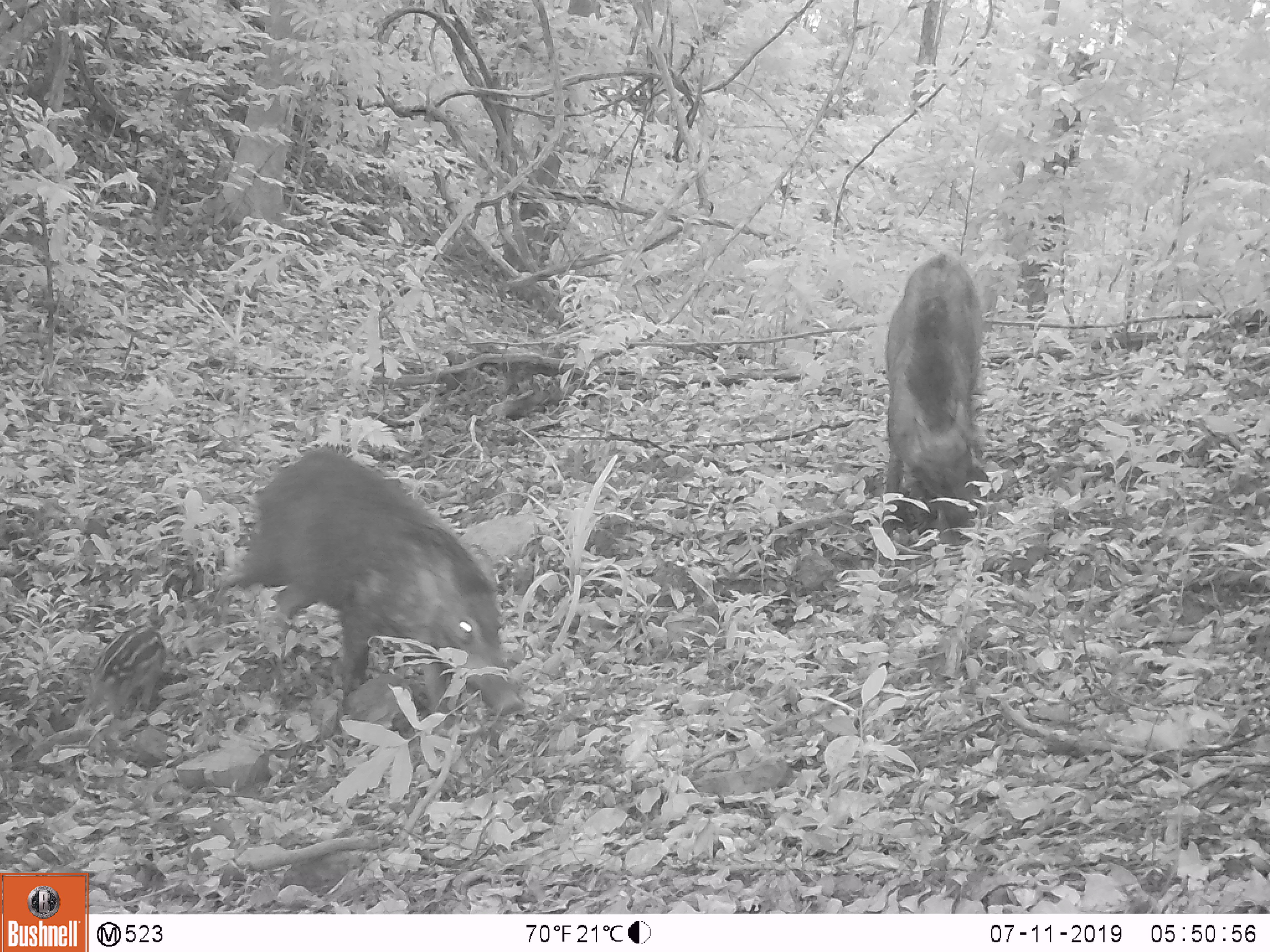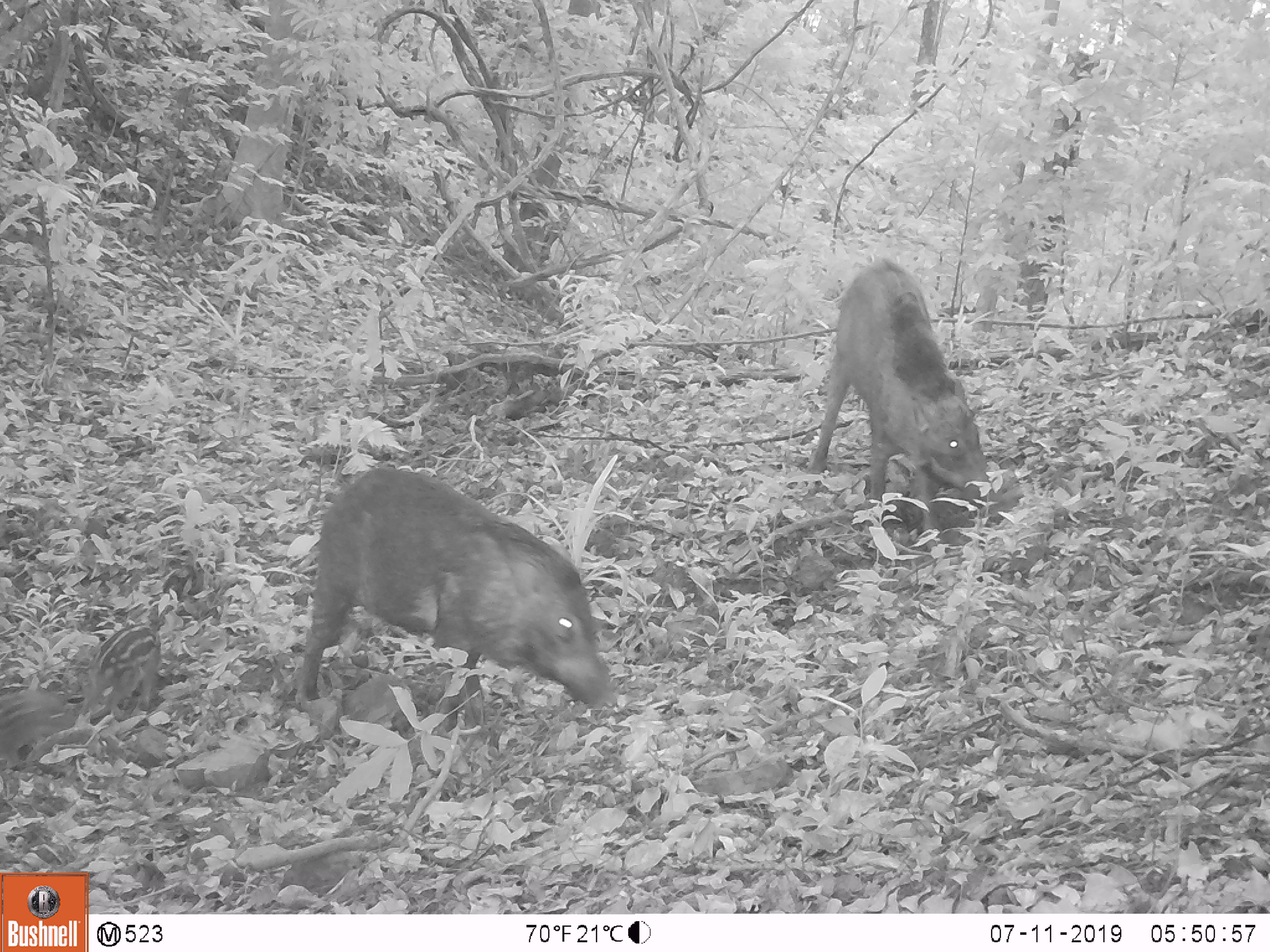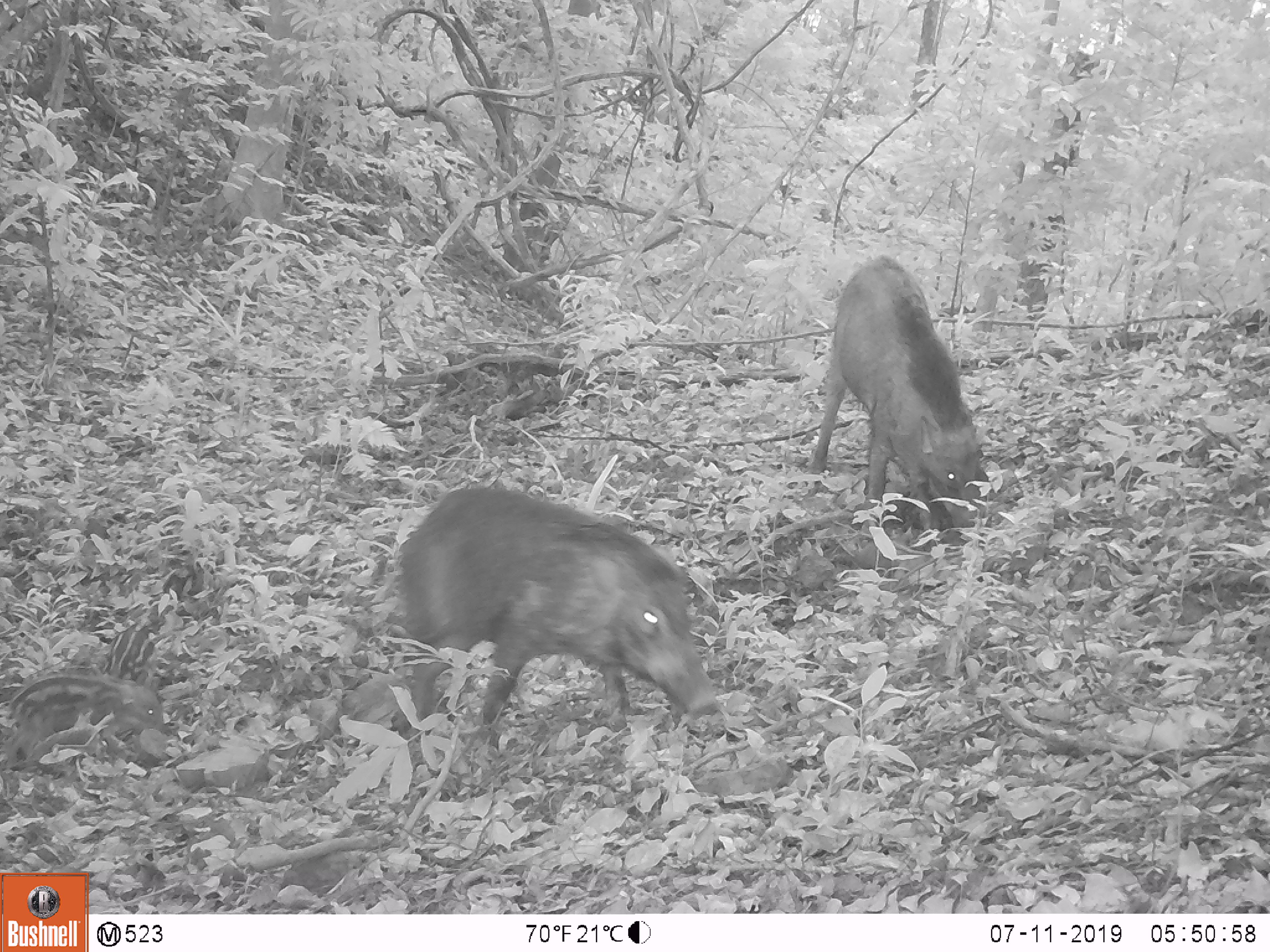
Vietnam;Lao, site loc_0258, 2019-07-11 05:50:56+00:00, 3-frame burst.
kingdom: Animalia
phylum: Chordata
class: Mammalia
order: Artiodactyla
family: Suidae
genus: Sus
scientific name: Sus scrofa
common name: eurasian wild pig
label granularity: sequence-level